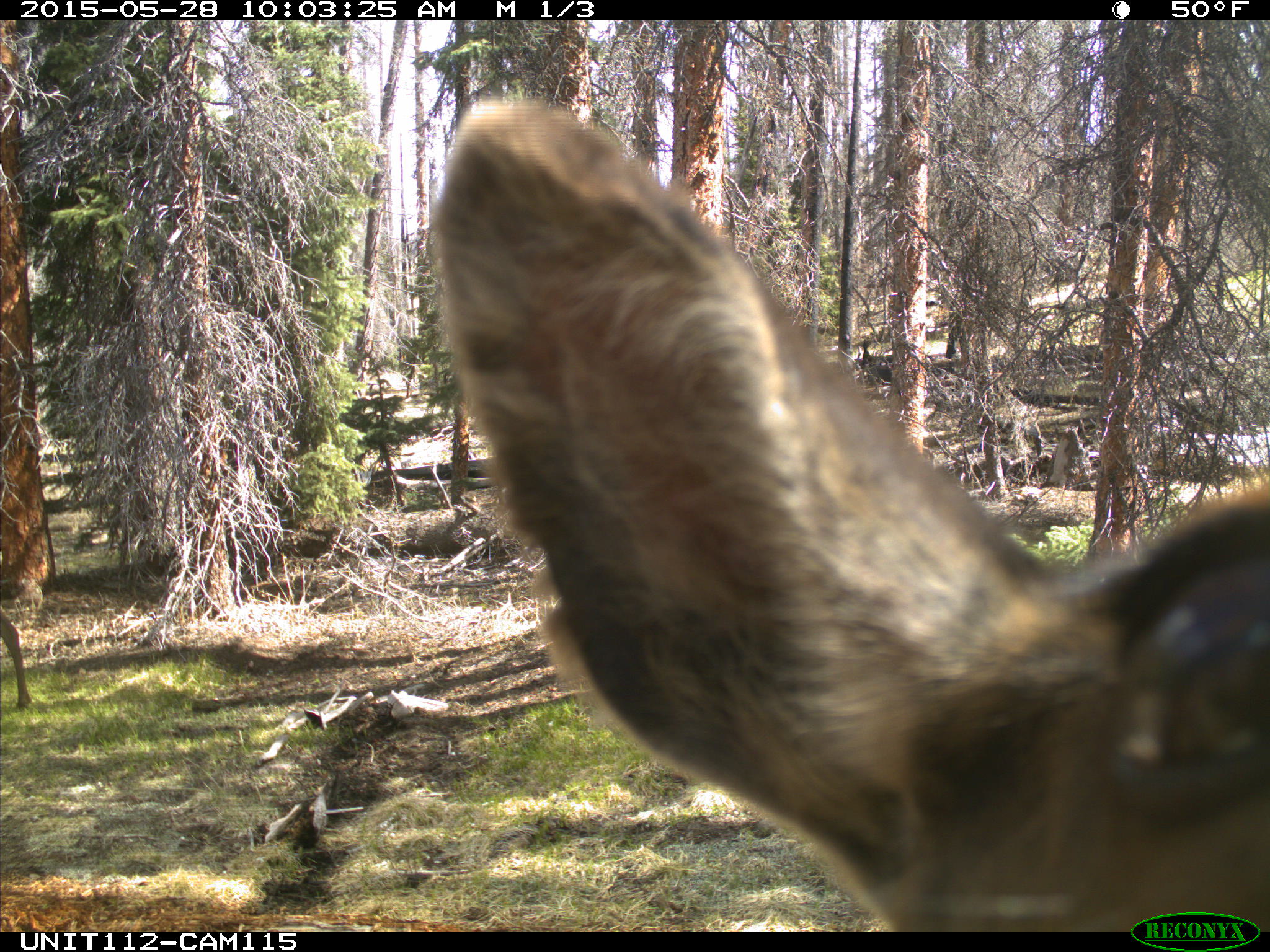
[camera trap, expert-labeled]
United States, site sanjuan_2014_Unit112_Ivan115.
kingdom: Animalia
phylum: Chordata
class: Mammalia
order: Artiodactyla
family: Cervidae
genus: Cervus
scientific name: Cervus elaphus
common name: red deer